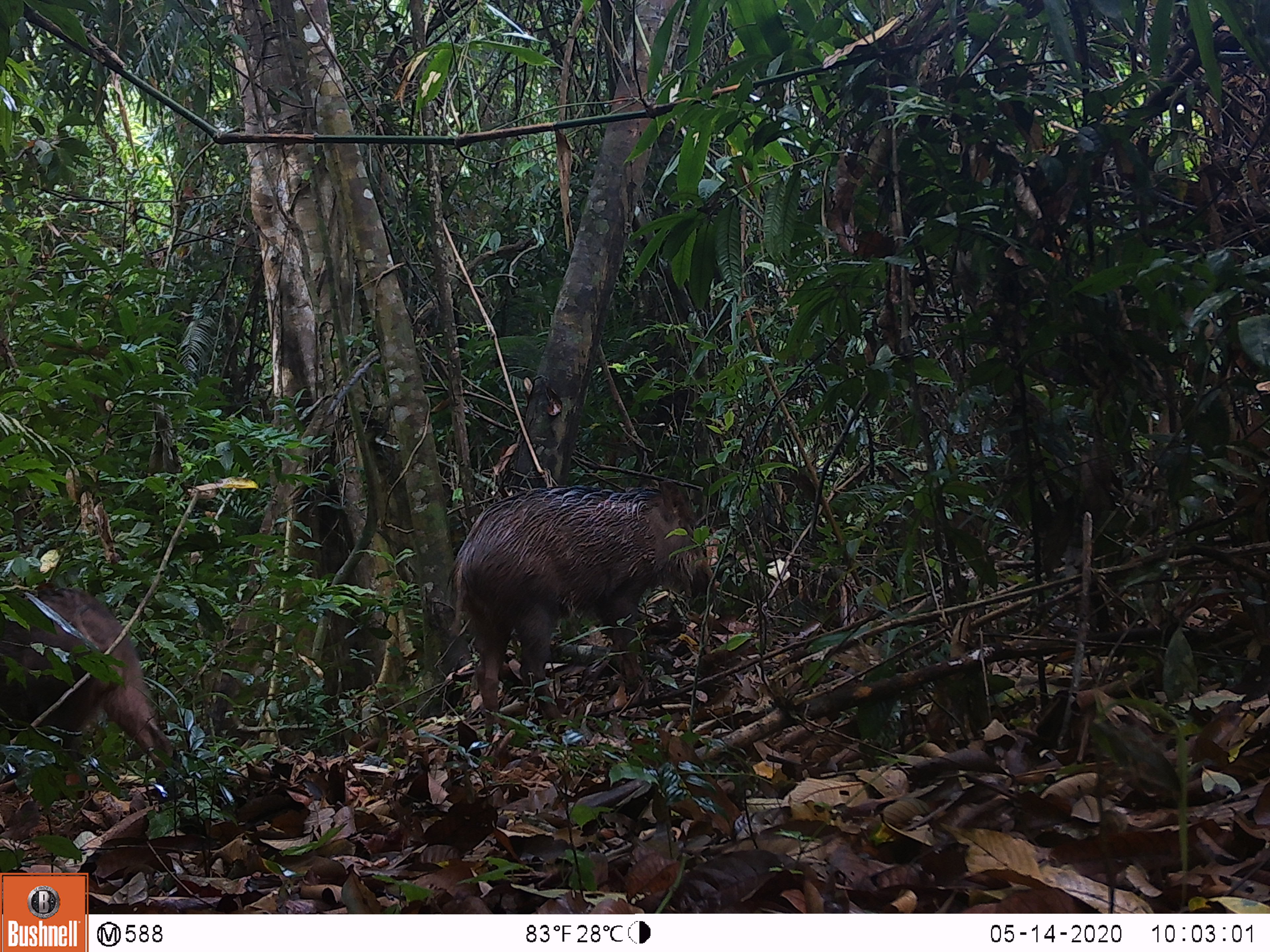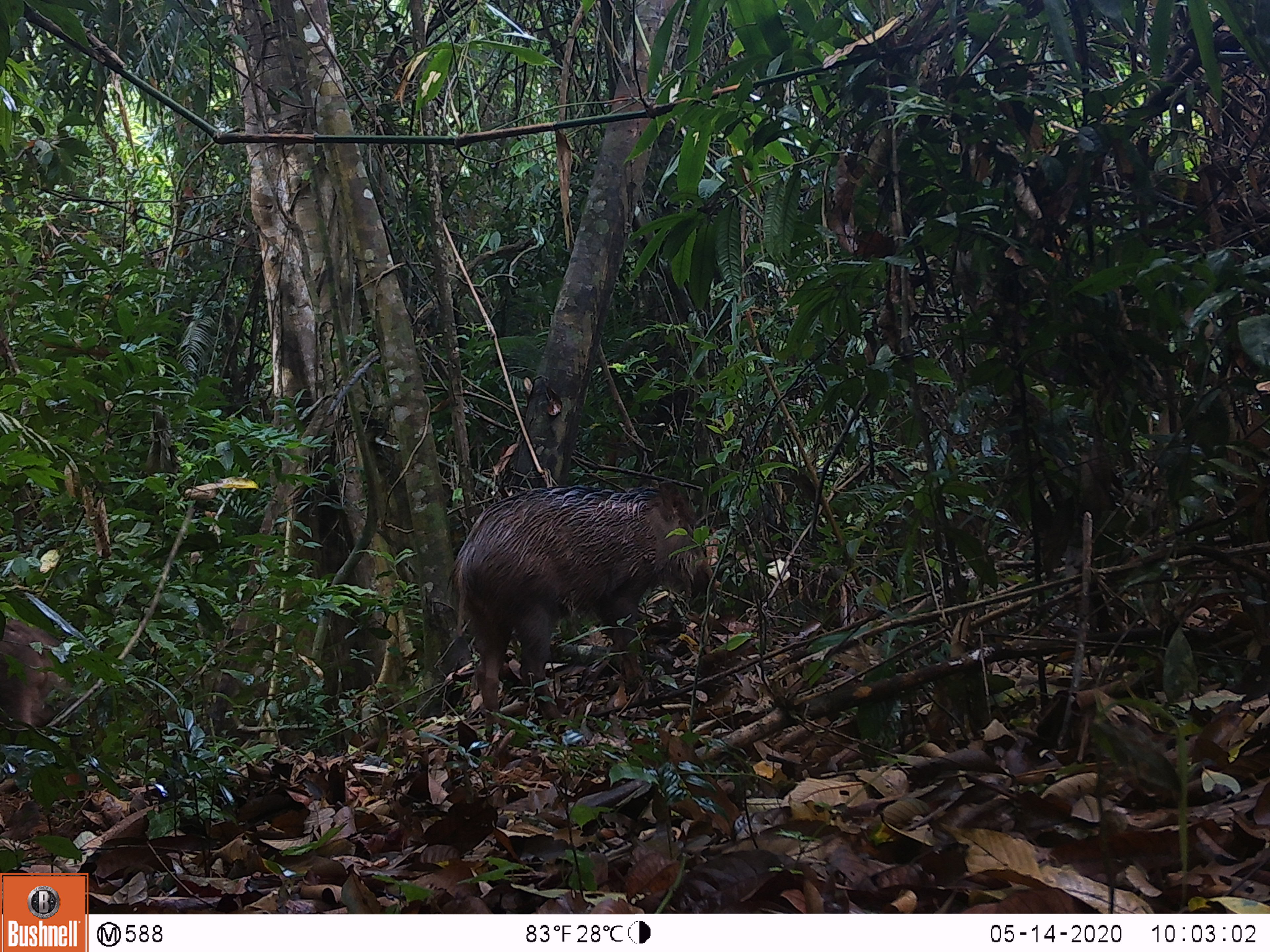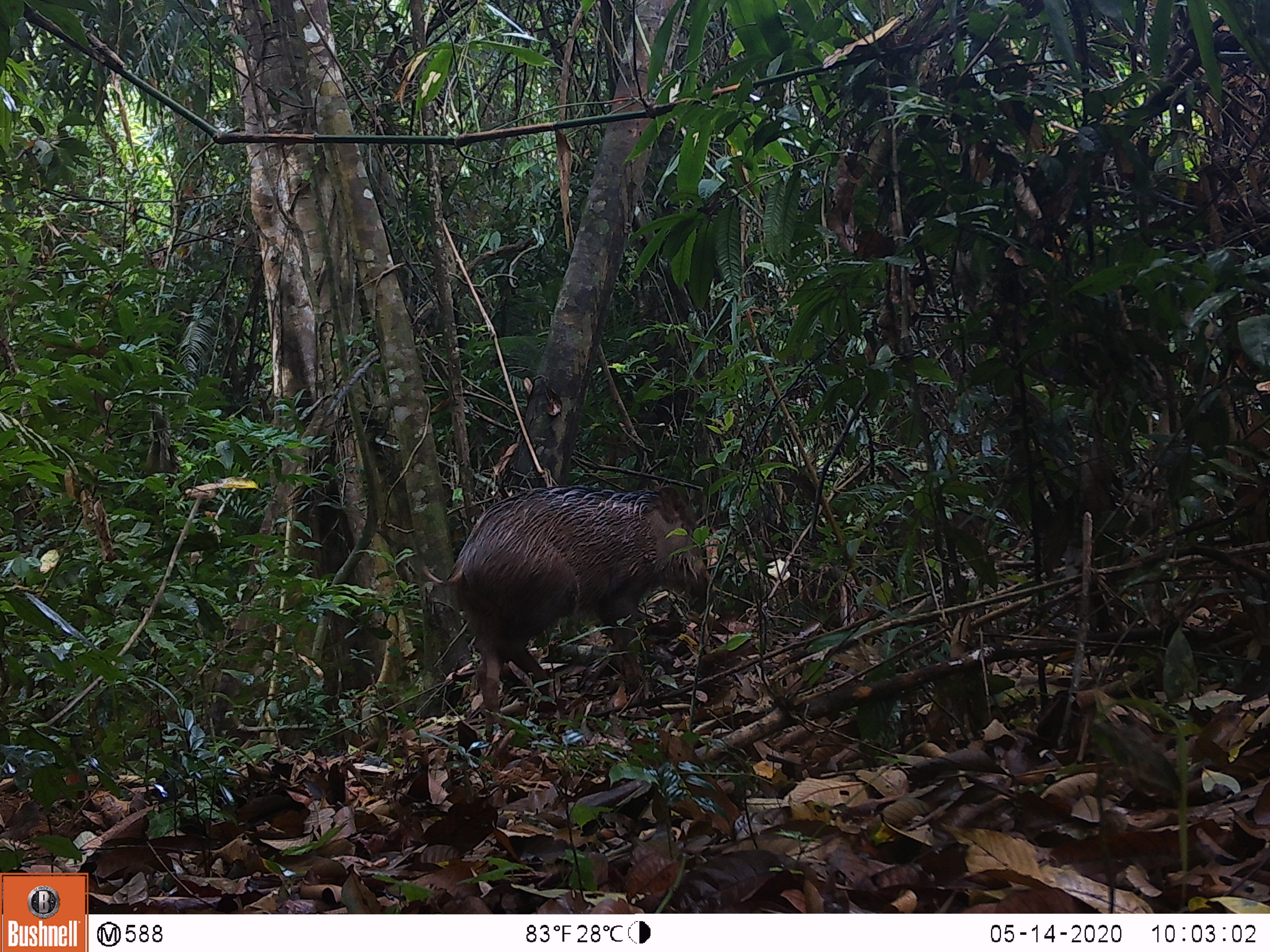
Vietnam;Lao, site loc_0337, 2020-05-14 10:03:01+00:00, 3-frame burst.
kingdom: Animalia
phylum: Chordata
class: Mammalia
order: Artiodactyla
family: Suidae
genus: Sus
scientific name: Sus scrofa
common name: eurasian wild pig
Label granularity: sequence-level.